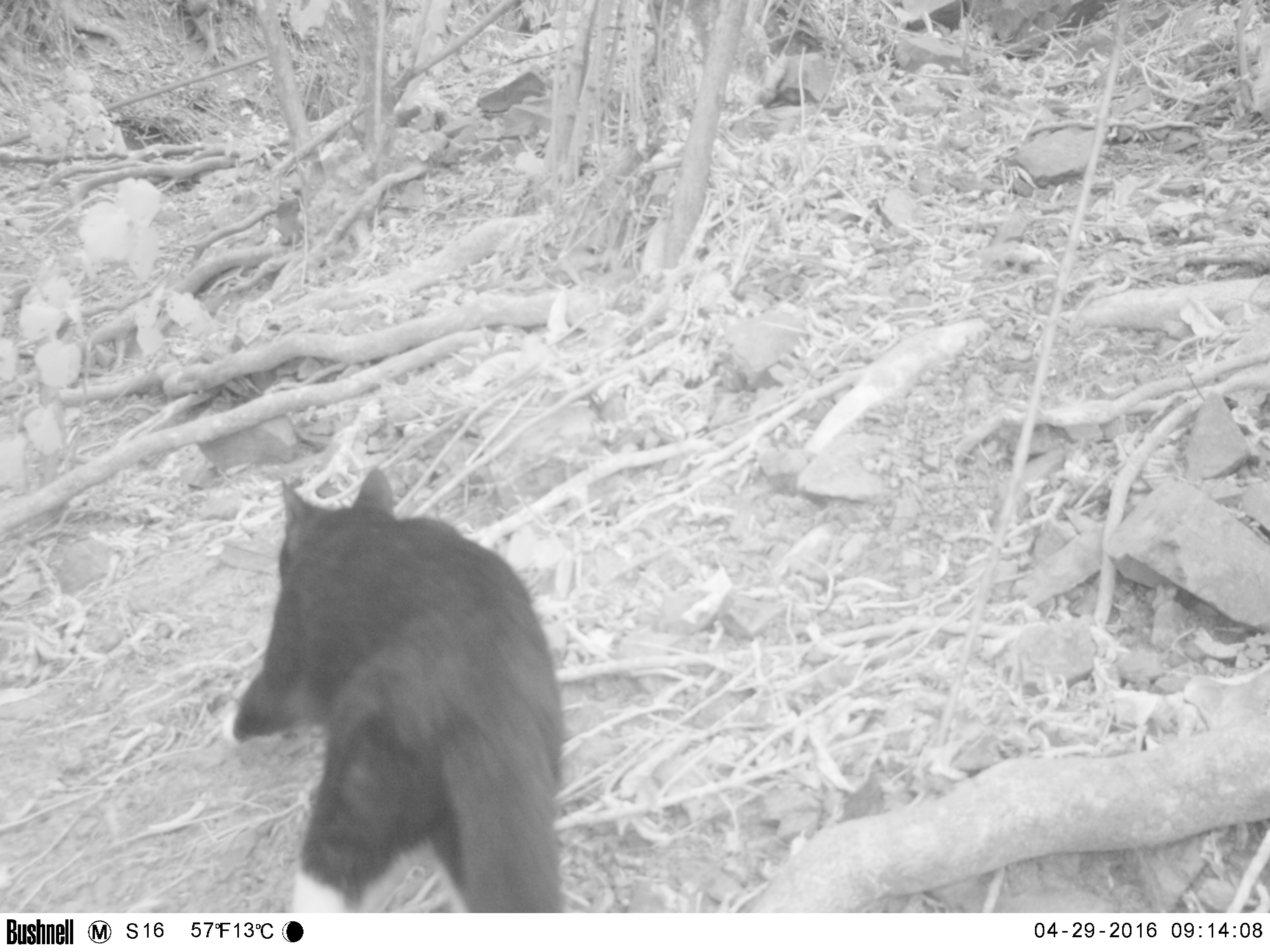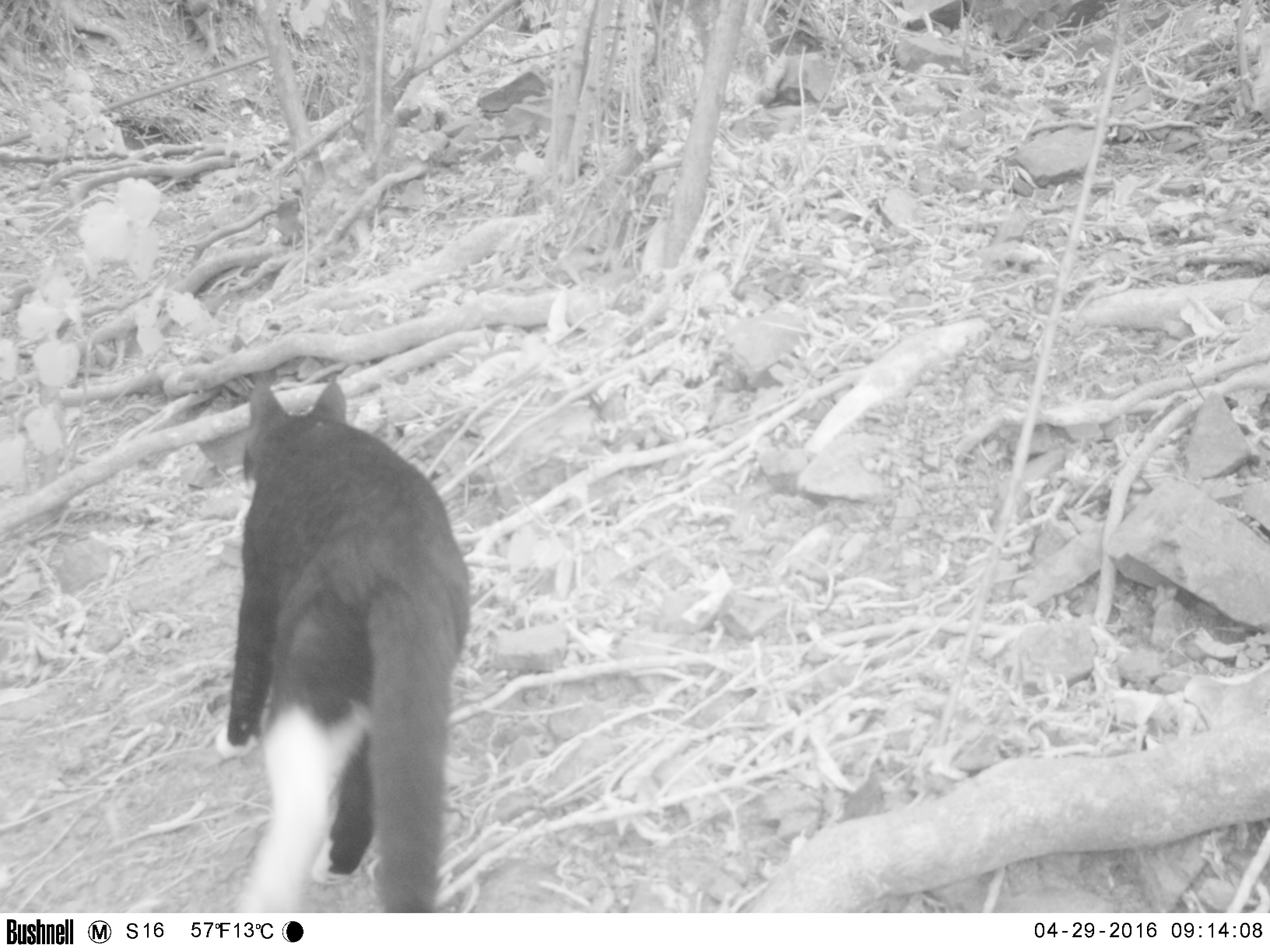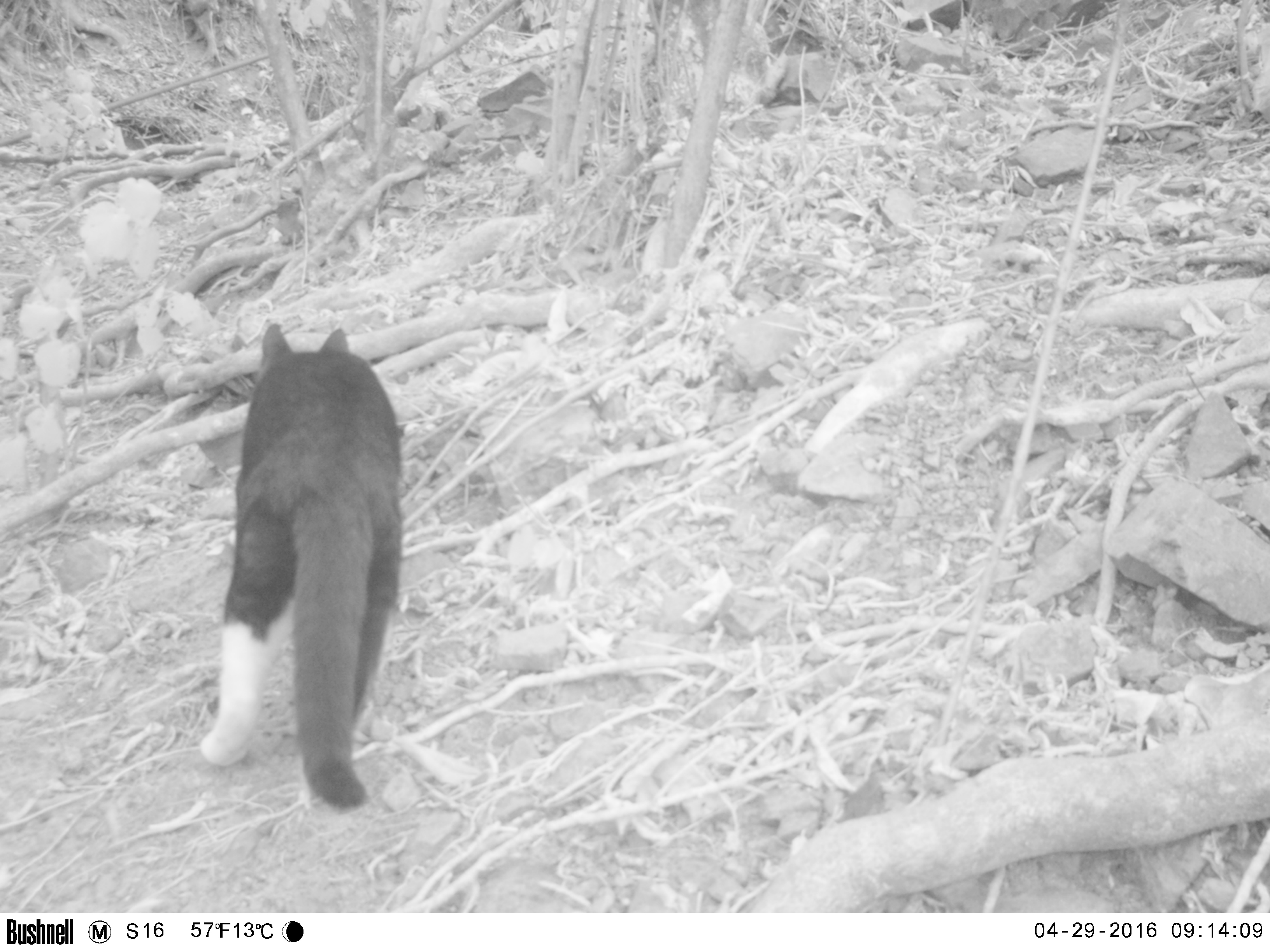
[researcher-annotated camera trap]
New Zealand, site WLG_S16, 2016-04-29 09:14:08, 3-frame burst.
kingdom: Animalia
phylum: Chordata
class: Mammalia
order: Carnivora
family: Felidae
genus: Felis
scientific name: Felis catus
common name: domestic cat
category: cat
Cat (domestic cat) (Felis catus).